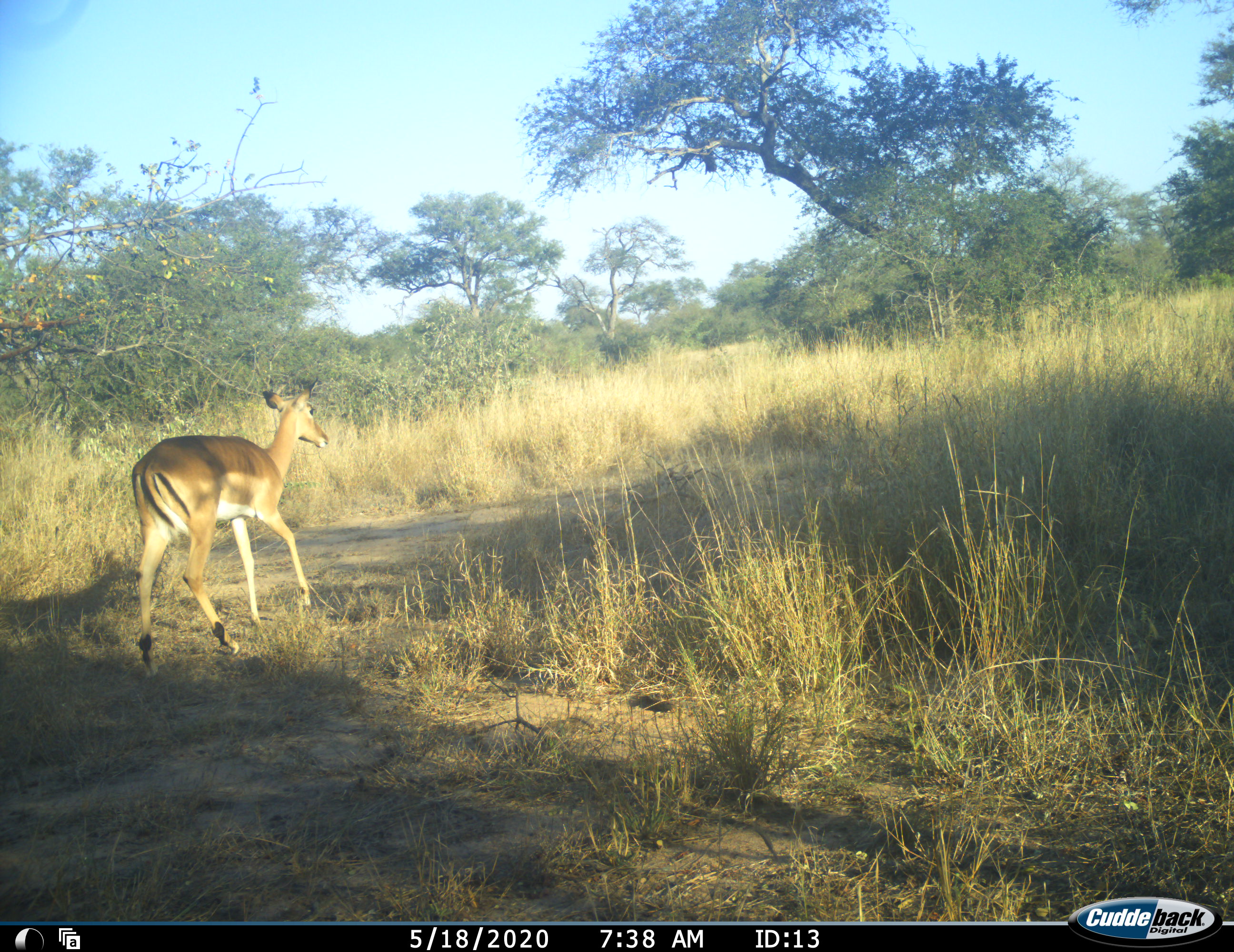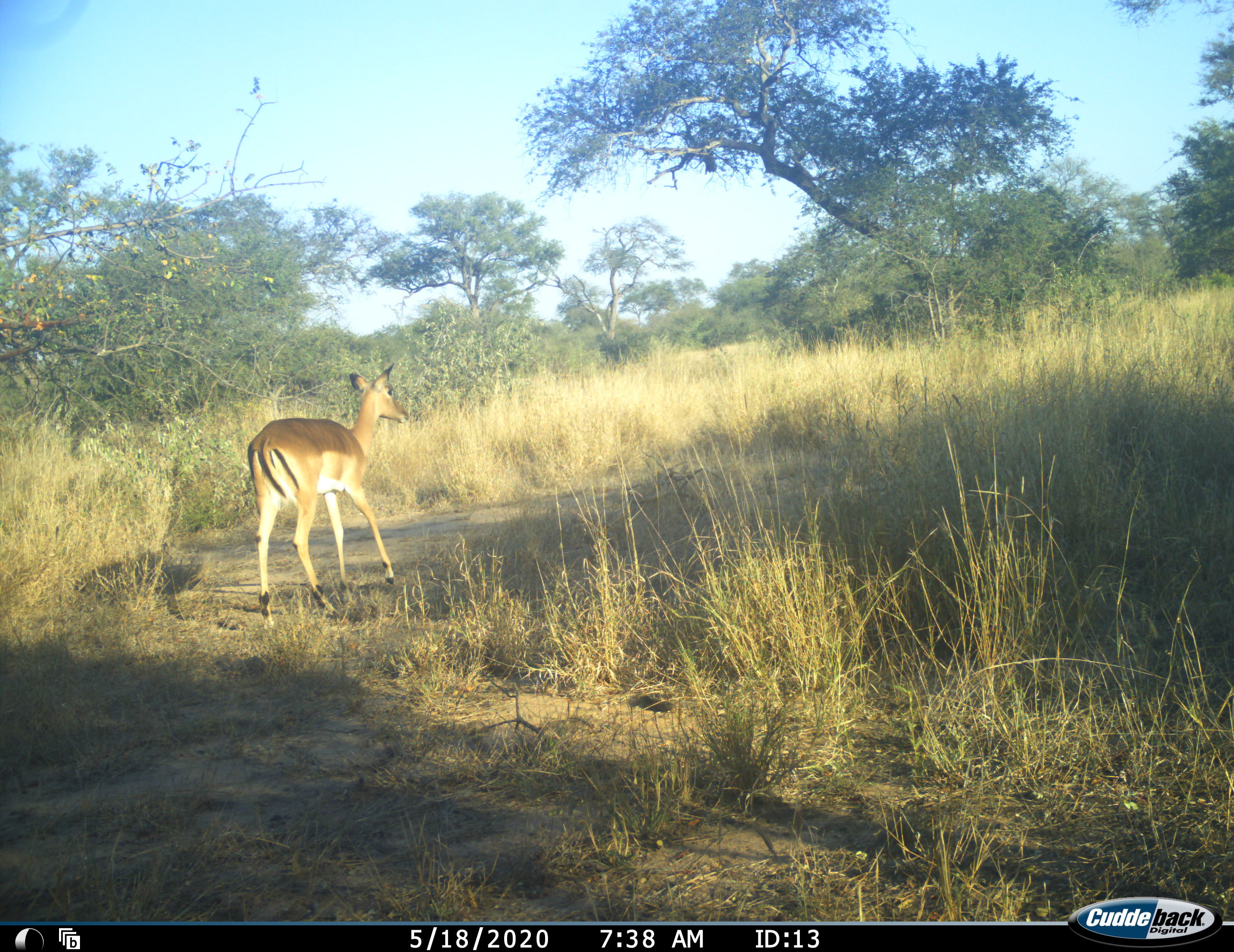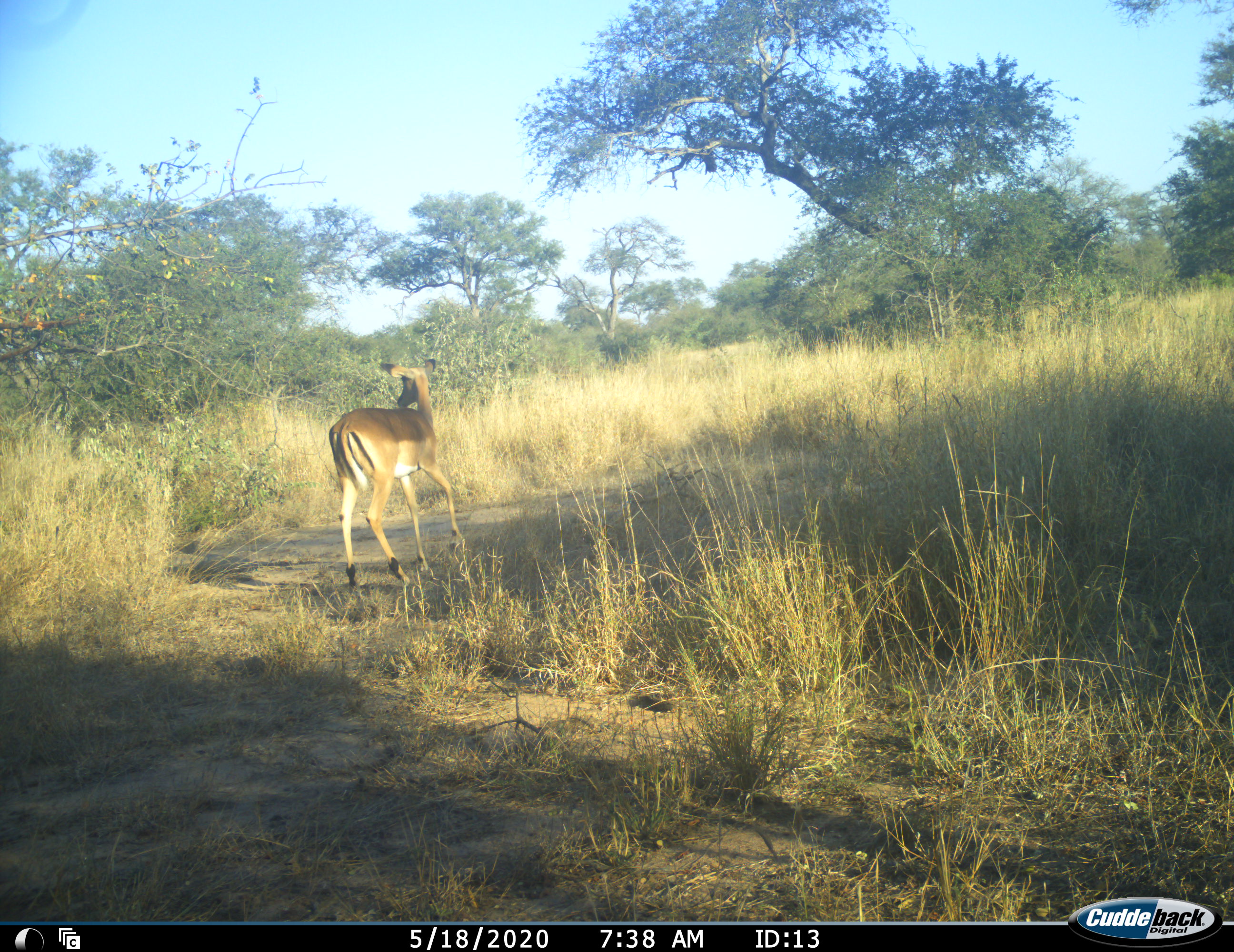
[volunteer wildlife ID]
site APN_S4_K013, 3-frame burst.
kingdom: Animalia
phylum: Chordata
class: Mammalia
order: Artiodactyla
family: Bovidae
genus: Aepyceros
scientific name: Aepyceros melampus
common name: impala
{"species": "impala (Aepyceros melampus)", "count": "1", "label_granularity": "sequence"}